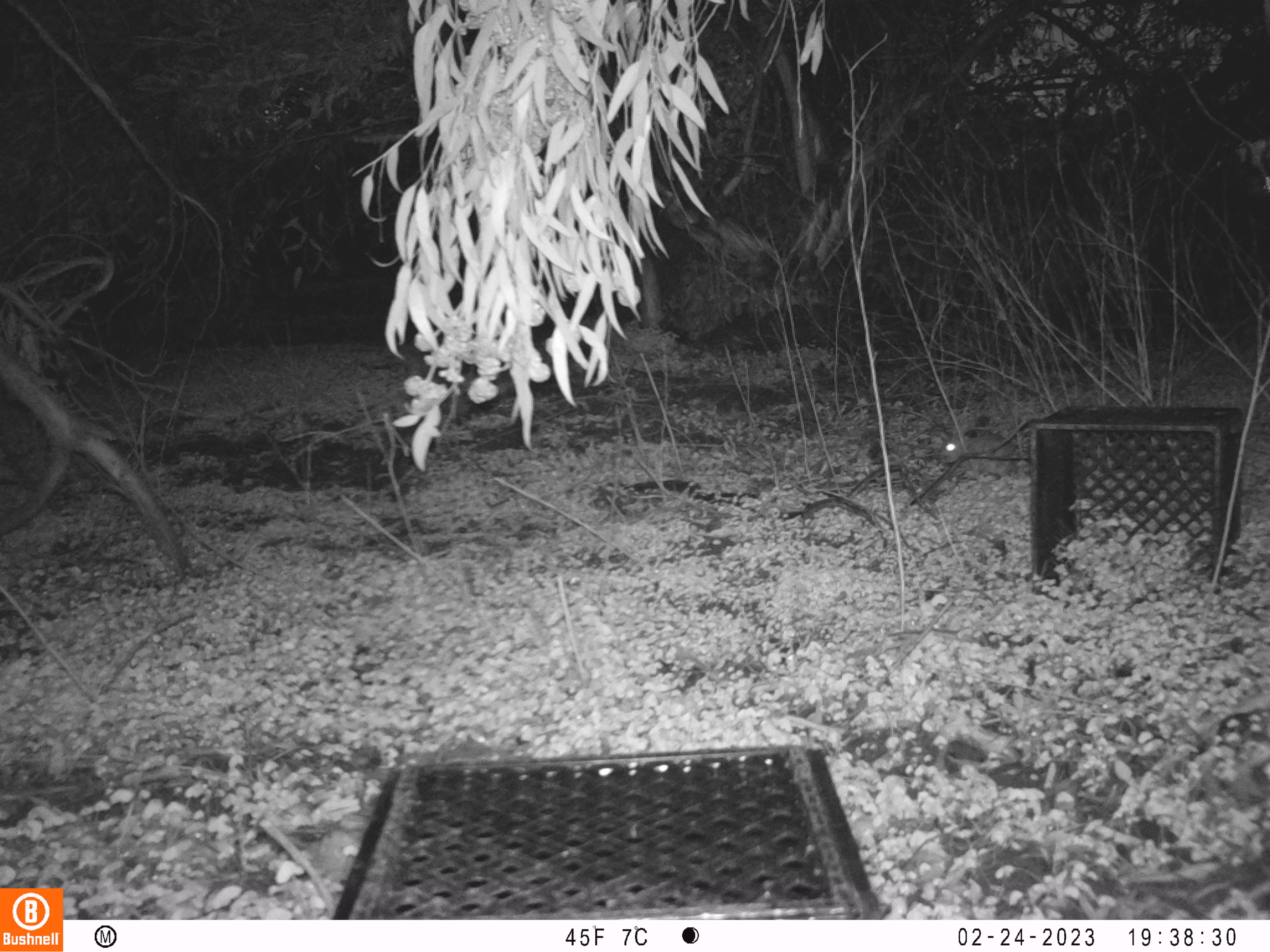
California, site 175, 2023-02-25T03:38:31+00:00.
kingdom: Animalia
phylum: Chordata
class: Mammalia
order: Lagomorpha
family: Leporidae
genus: Sylvilagus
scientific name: Sylvilagus bachmani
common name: brush rabbit